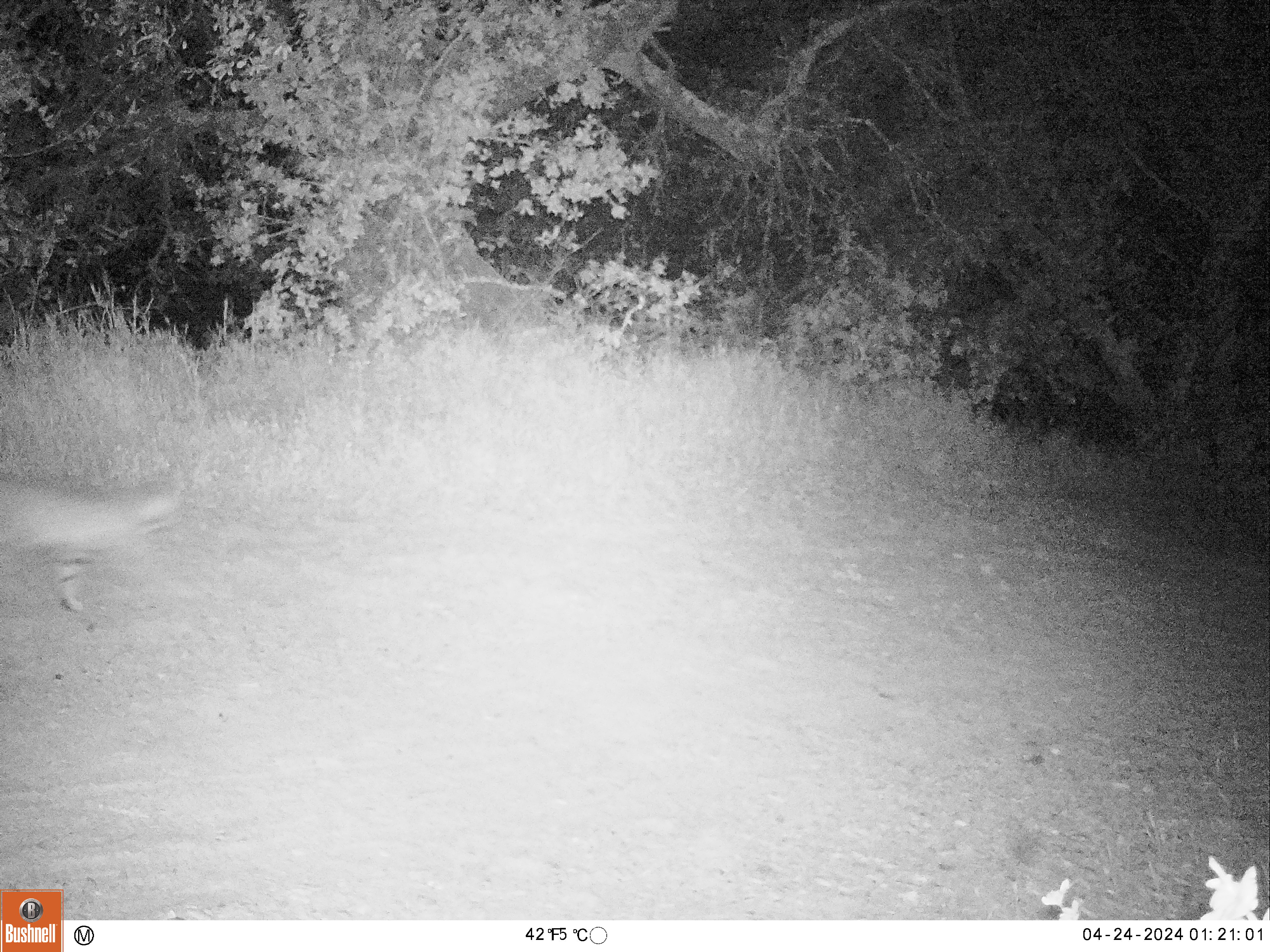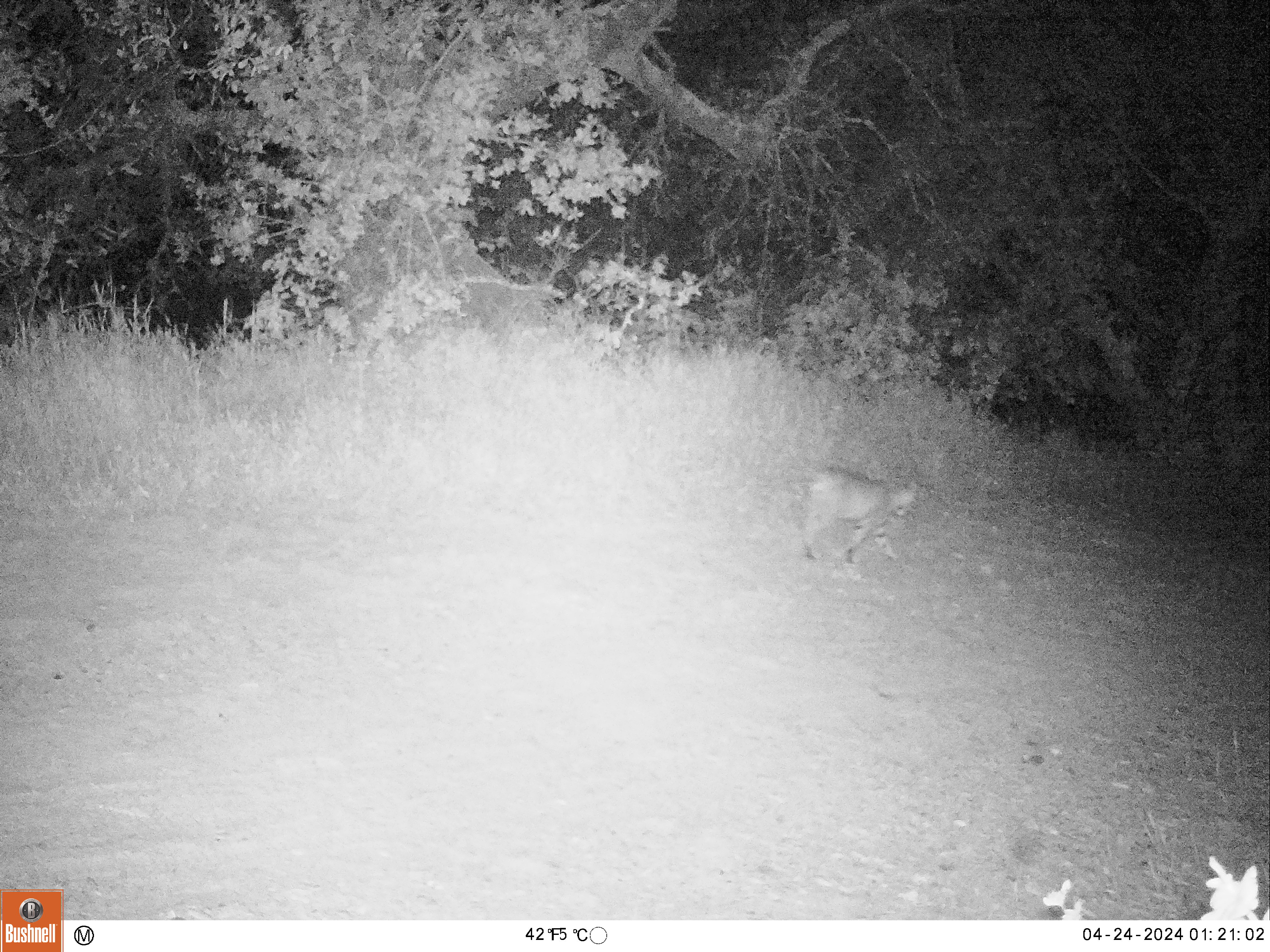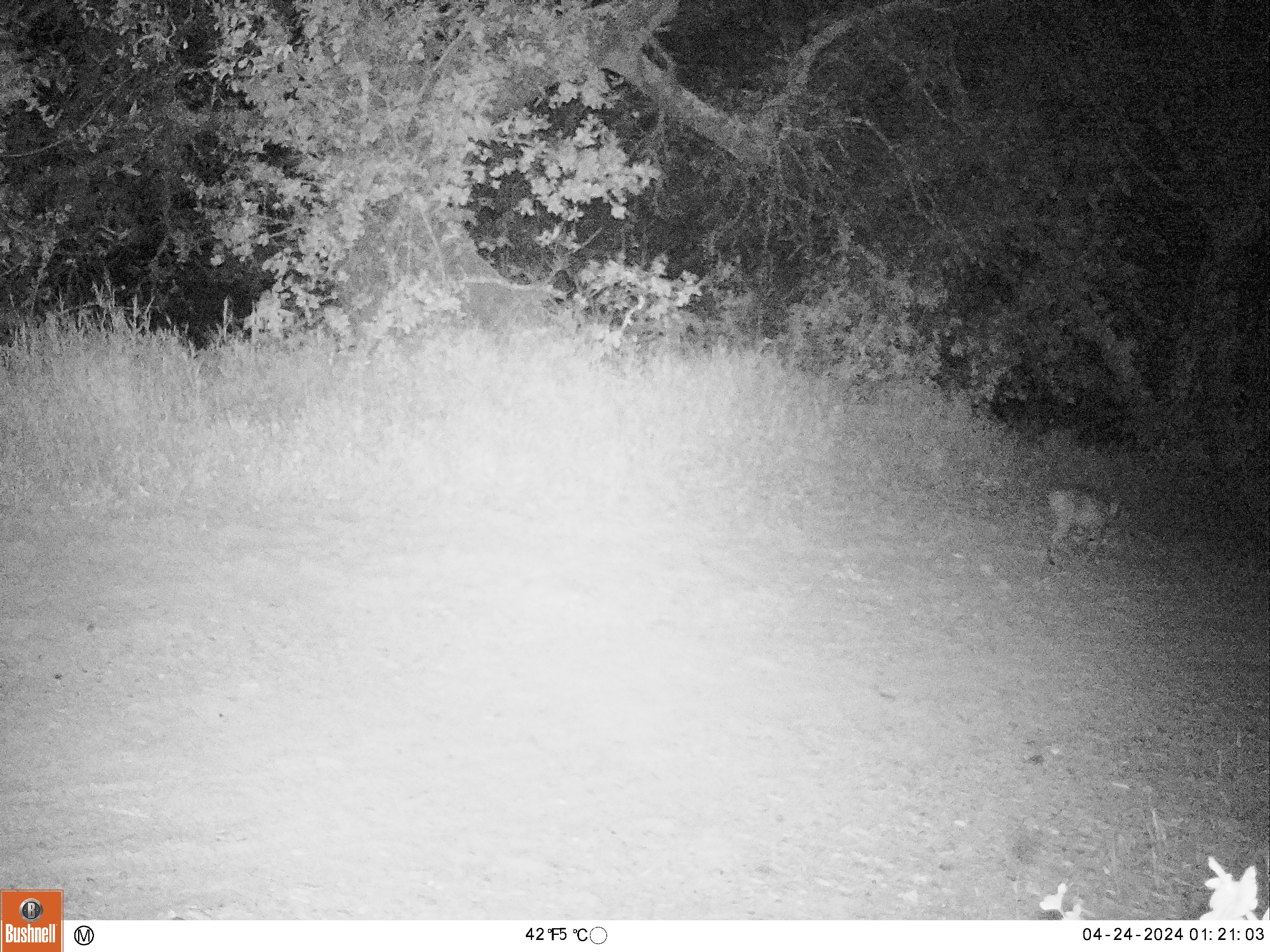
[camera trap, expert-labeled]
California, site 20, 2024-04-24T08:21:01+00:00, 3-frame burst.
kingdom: Animalia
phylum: Chordata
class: Mammalia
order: Carnivora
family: Felidae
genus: Lynx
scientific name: Lynx rufus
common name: bobcat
Bobcat (Lynx rufus).